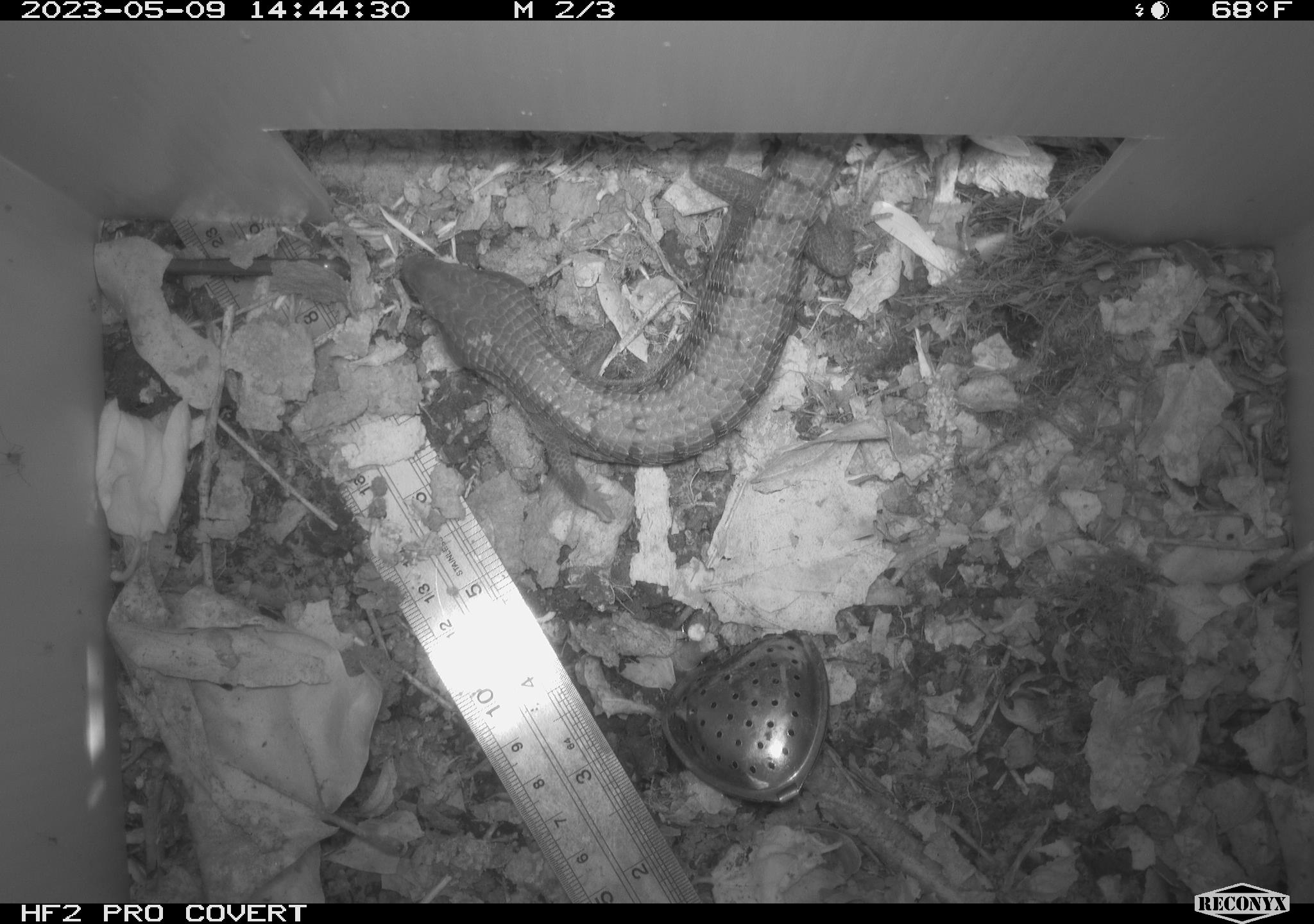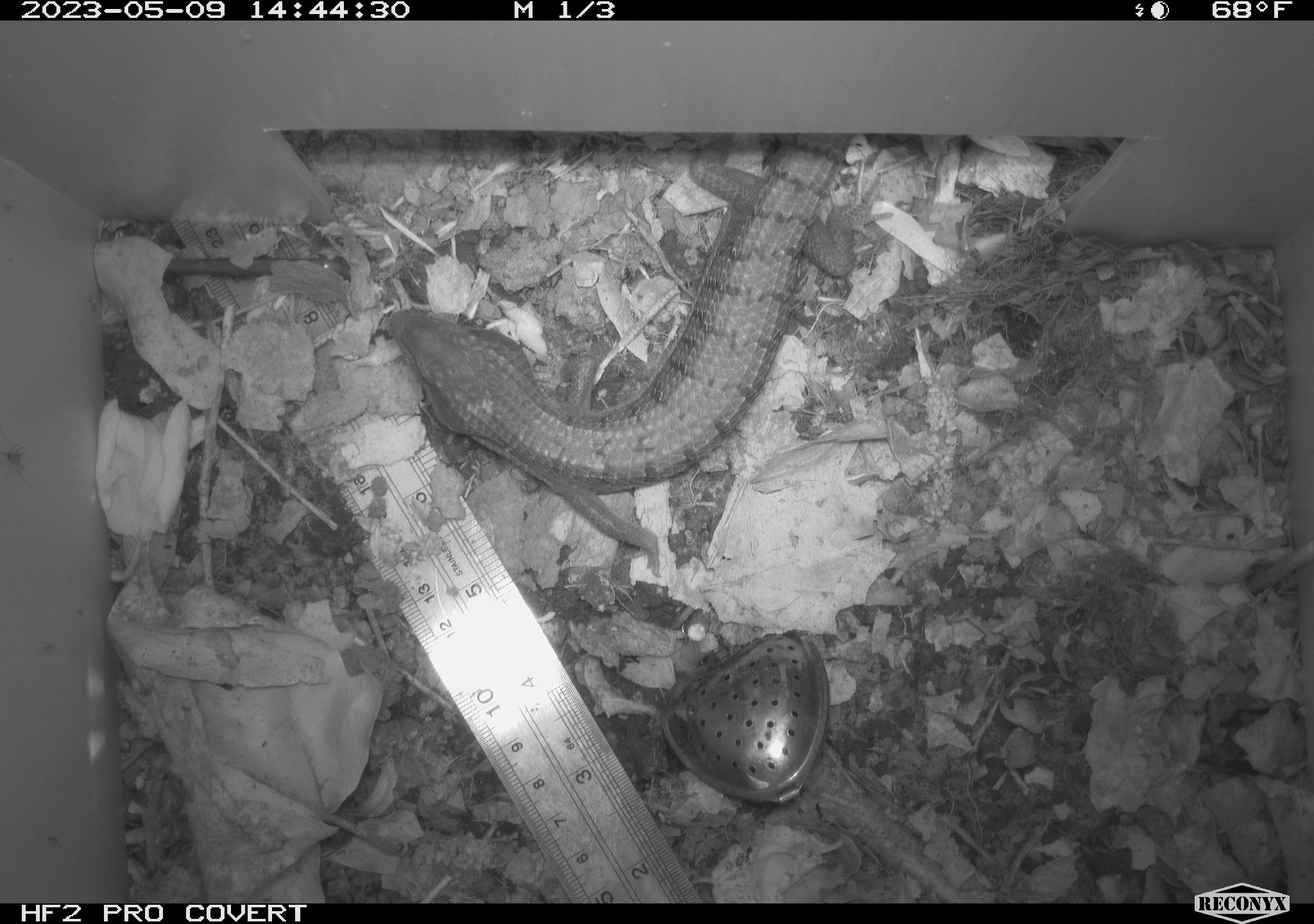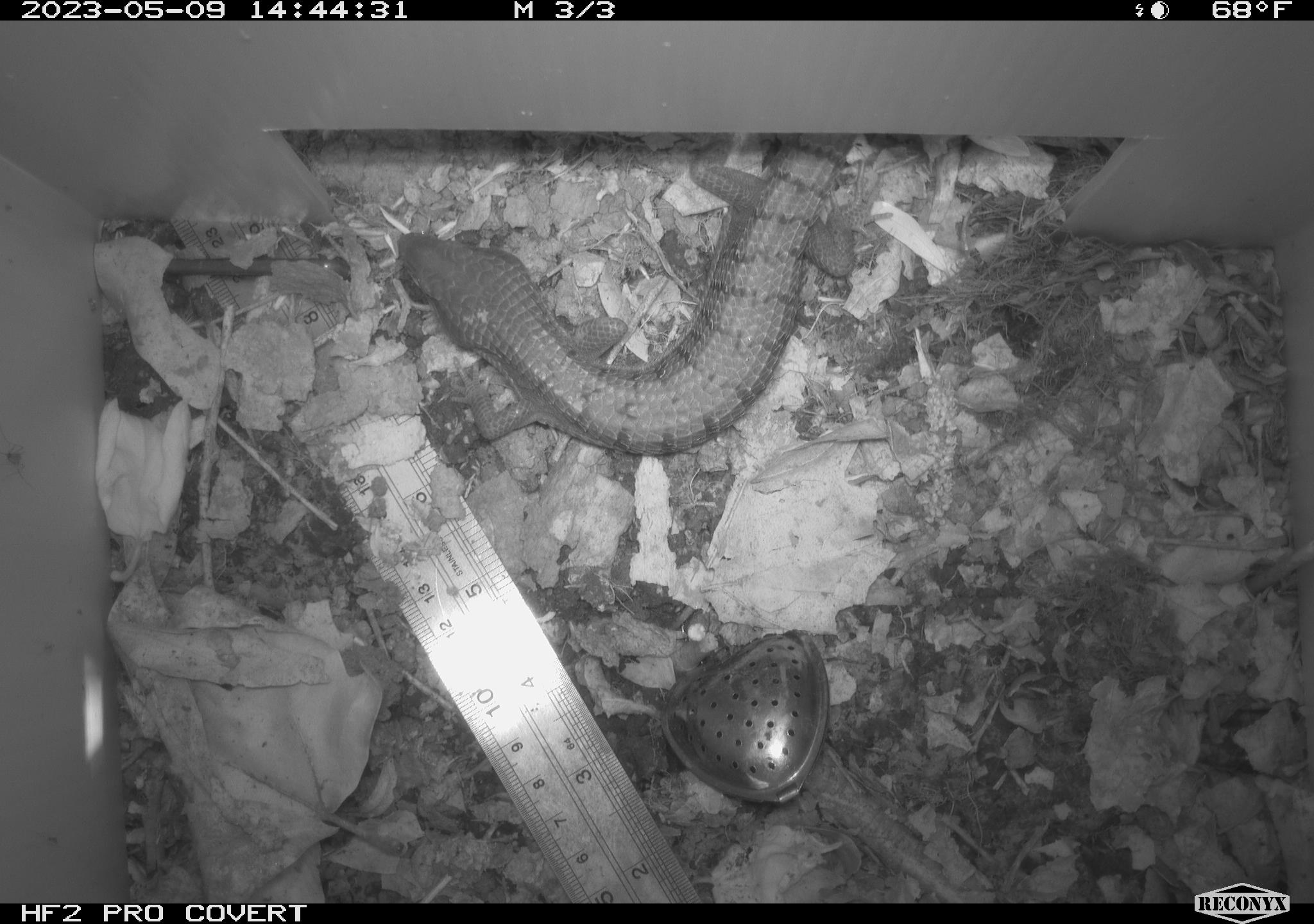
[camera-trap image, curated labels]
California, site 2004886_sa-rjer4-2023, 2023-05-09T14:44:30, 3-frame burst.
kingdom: Animalia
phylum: Chordata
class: Reptilia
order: Squamata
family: Anguidae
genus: Elgaria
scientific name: Elgaria multicarinata webbii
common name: san diego alligator lizard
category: woodland alligator lizard